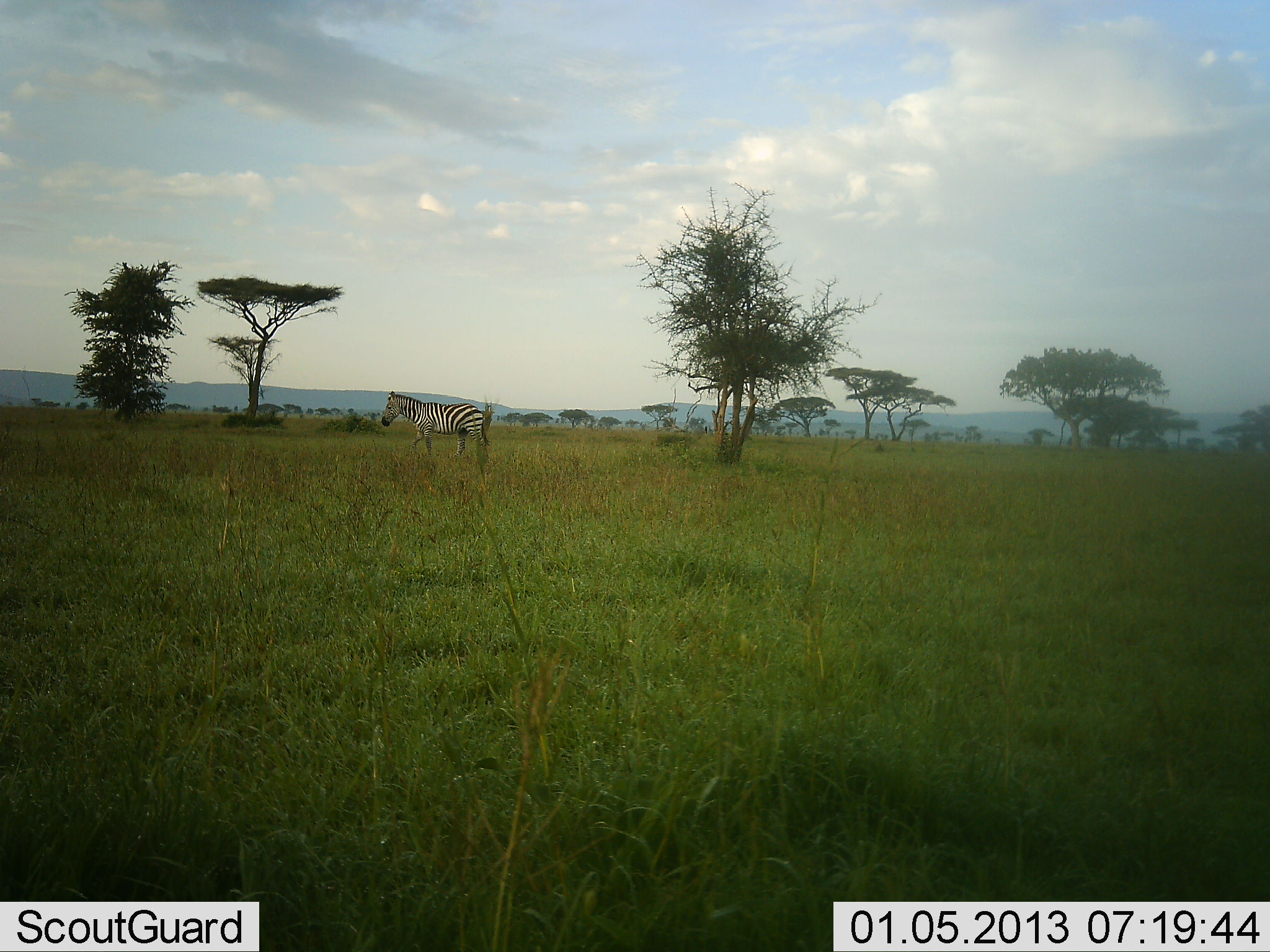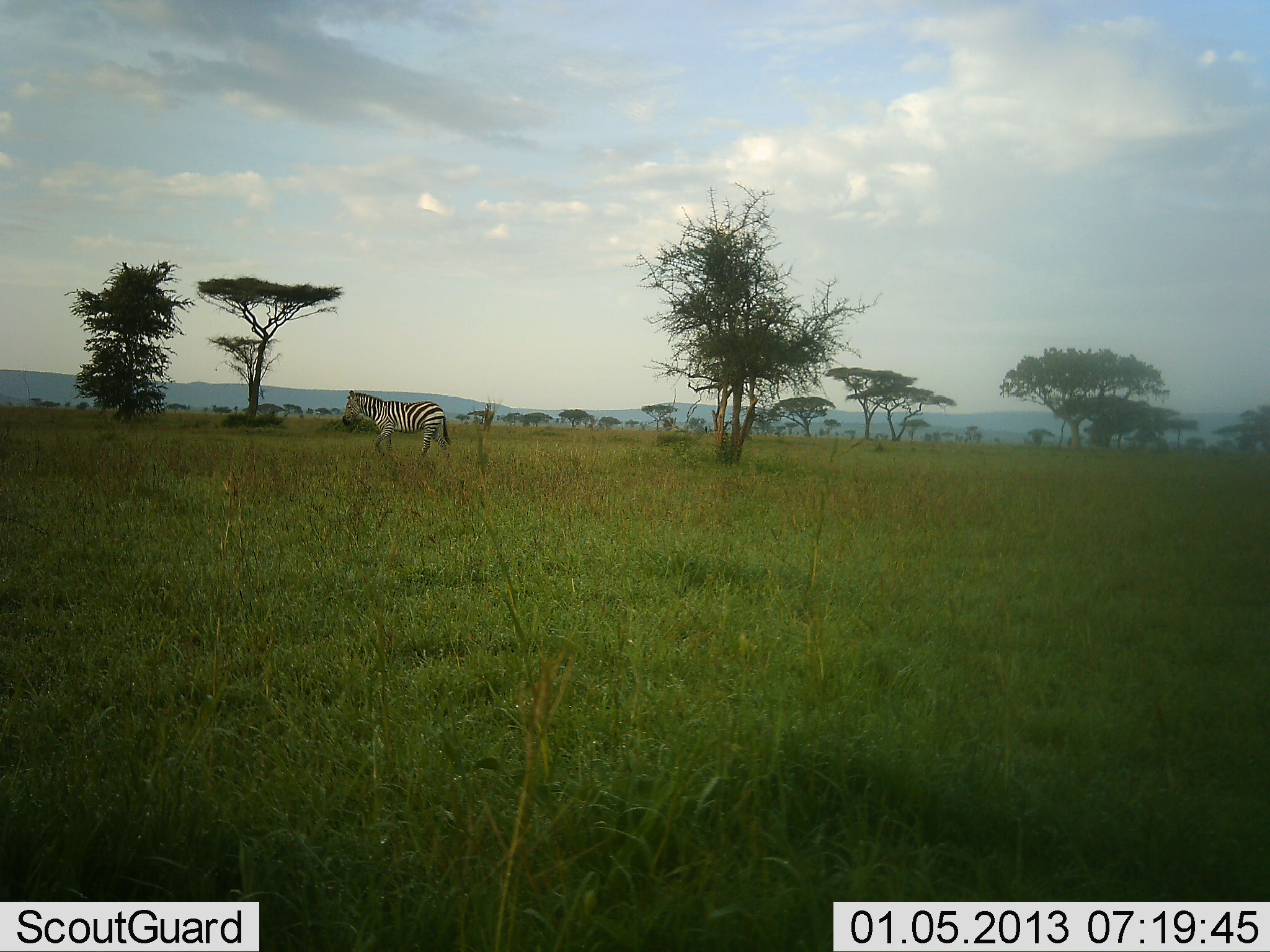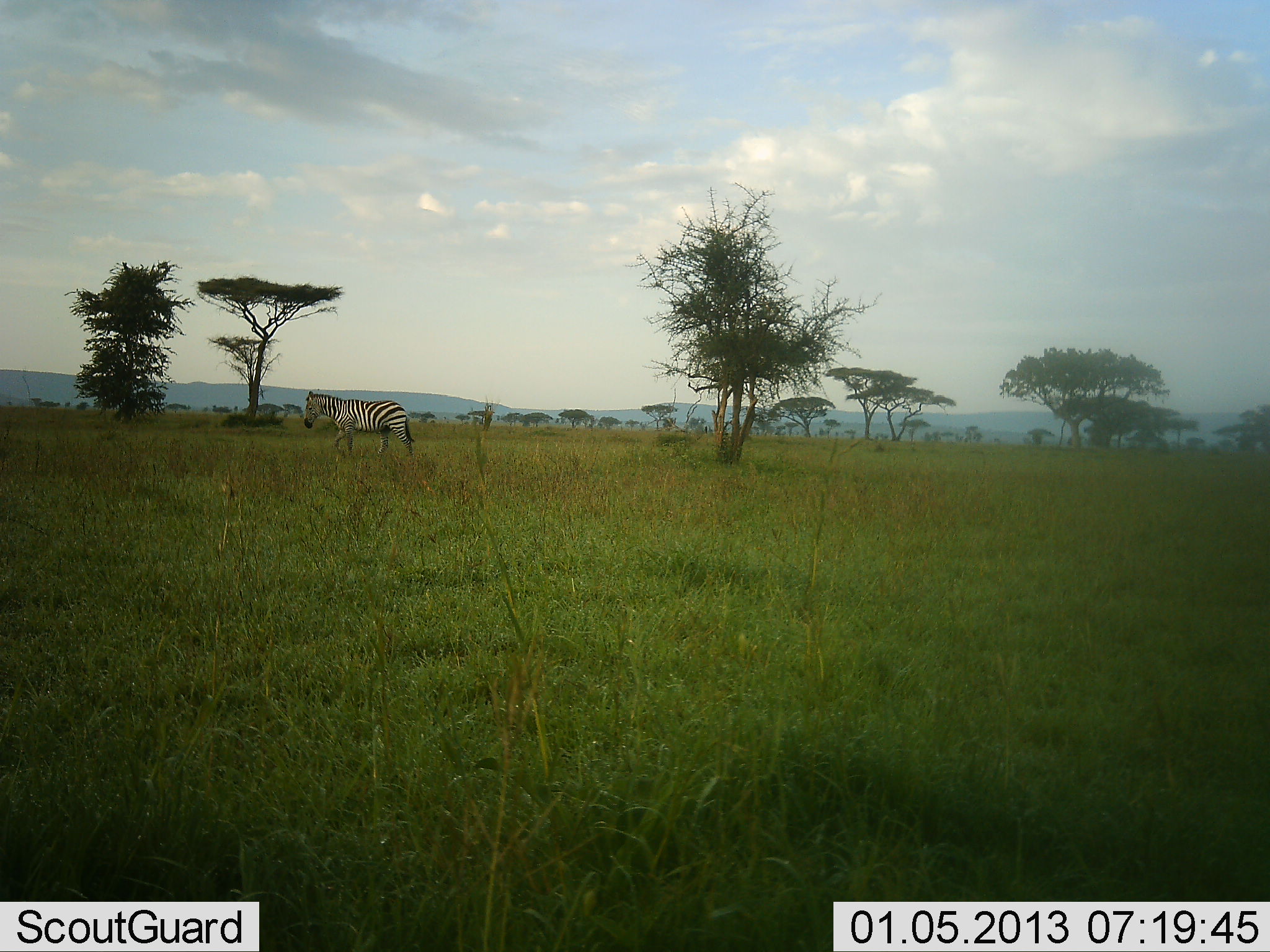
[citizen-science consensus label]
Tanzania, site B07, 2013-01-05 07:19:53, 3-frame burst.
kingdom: Animalia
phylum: Chordata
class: Mammalia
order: Perissodactyla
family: Equidae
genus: Equus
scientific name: Equus quagga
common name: plains zebra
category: zebra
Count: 1.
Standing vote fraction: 0%.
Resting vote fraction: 0%.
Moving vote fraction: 100%.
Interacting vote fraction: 0%.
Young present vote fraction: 0%.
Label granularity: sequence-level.